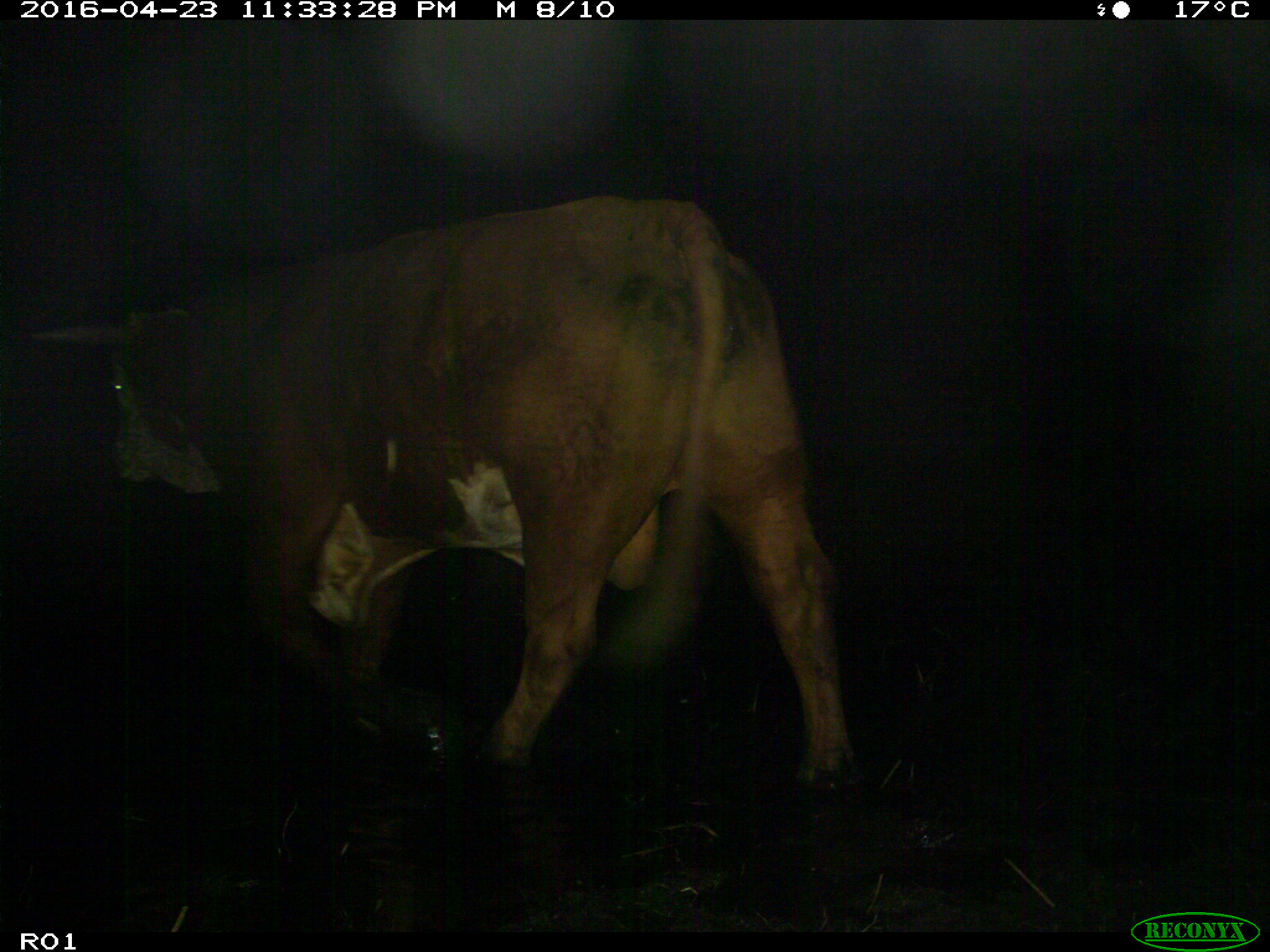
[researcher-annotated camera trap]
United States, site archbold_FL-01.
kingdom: Animalia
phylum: Chordata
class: Mammalia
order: Artiodactyla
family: Bovidae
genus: Bos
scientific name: Bos taurus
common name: domestic cow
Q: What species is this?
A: Bos taurus (domestic cow).